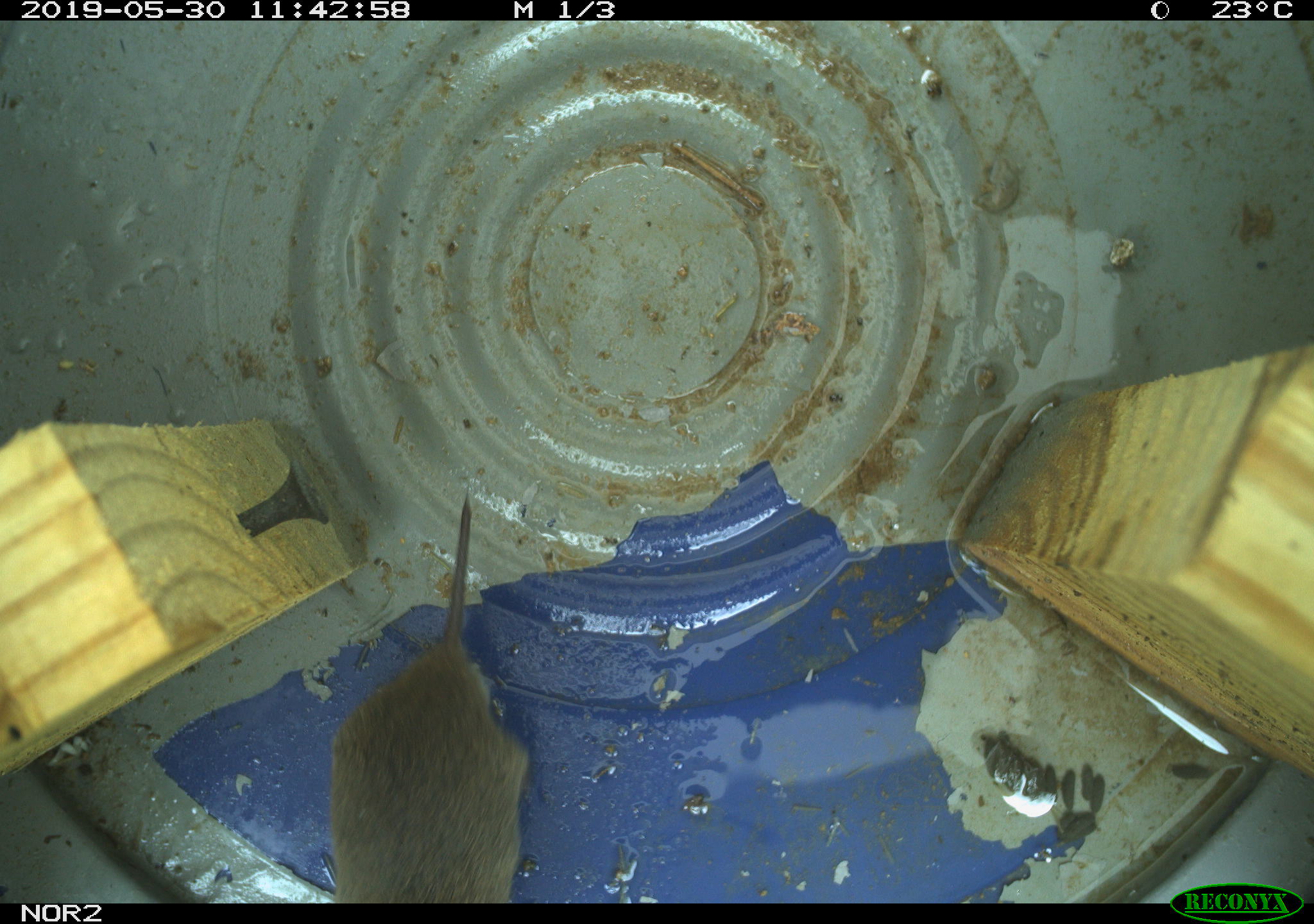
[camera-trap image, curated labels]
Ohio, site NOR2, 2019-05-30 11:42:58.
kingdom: Animalia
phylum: Chordata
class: Mammalia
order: Rodentia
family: Cricetidae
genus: Microtus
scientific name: Microtus pennsylvanicus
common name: meadow vole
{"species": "meadow vole (Microtus pennsylvanicus)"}